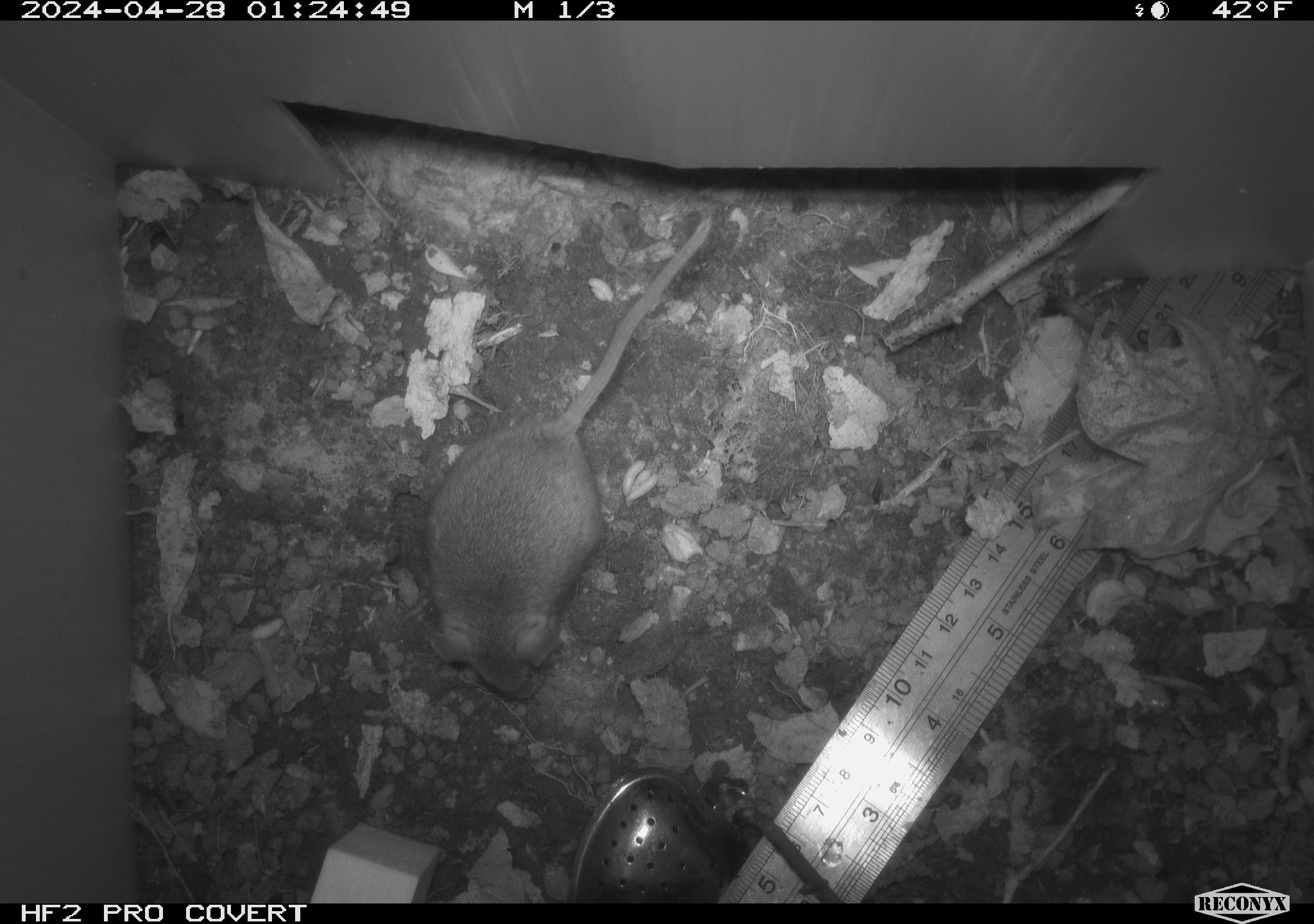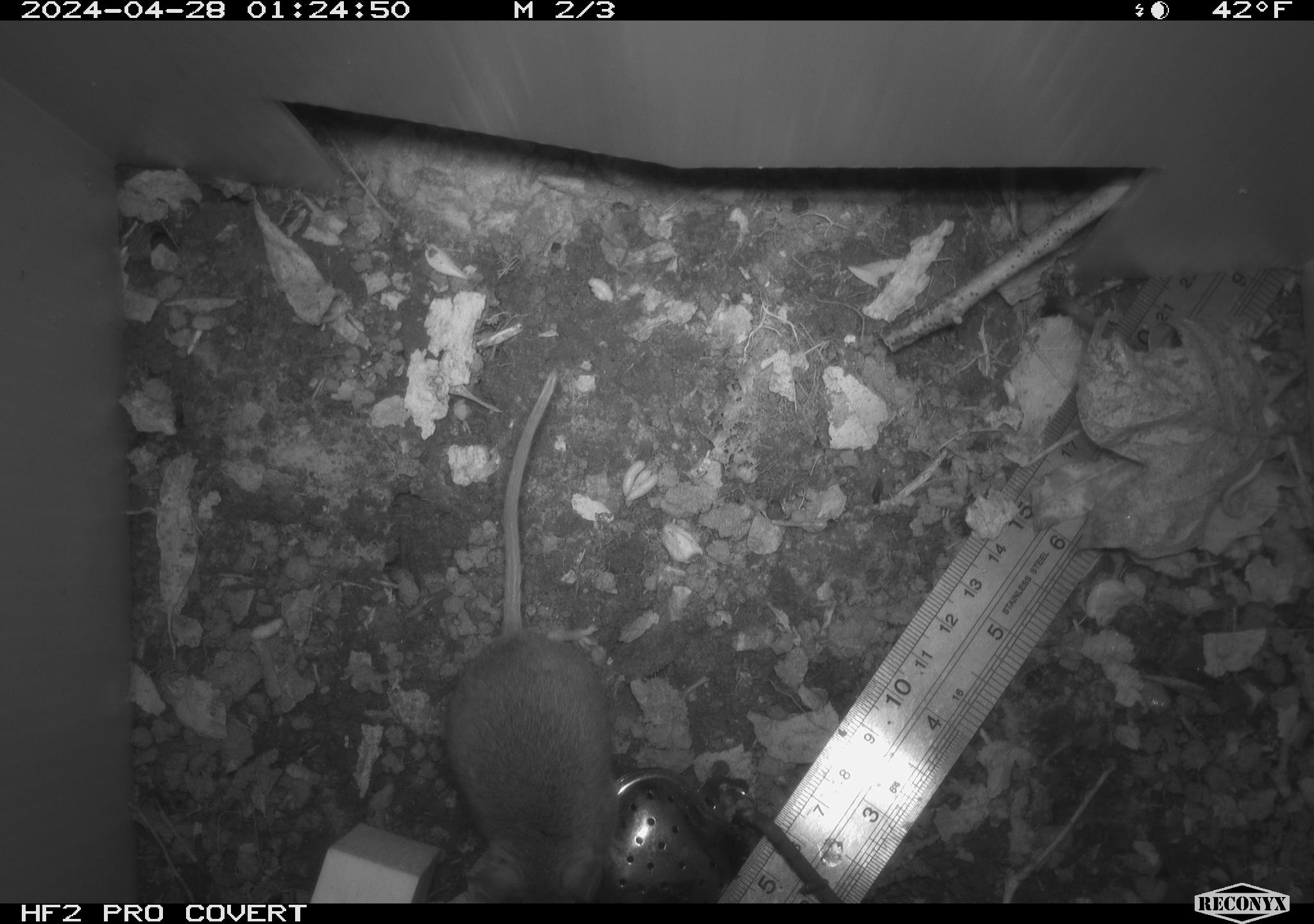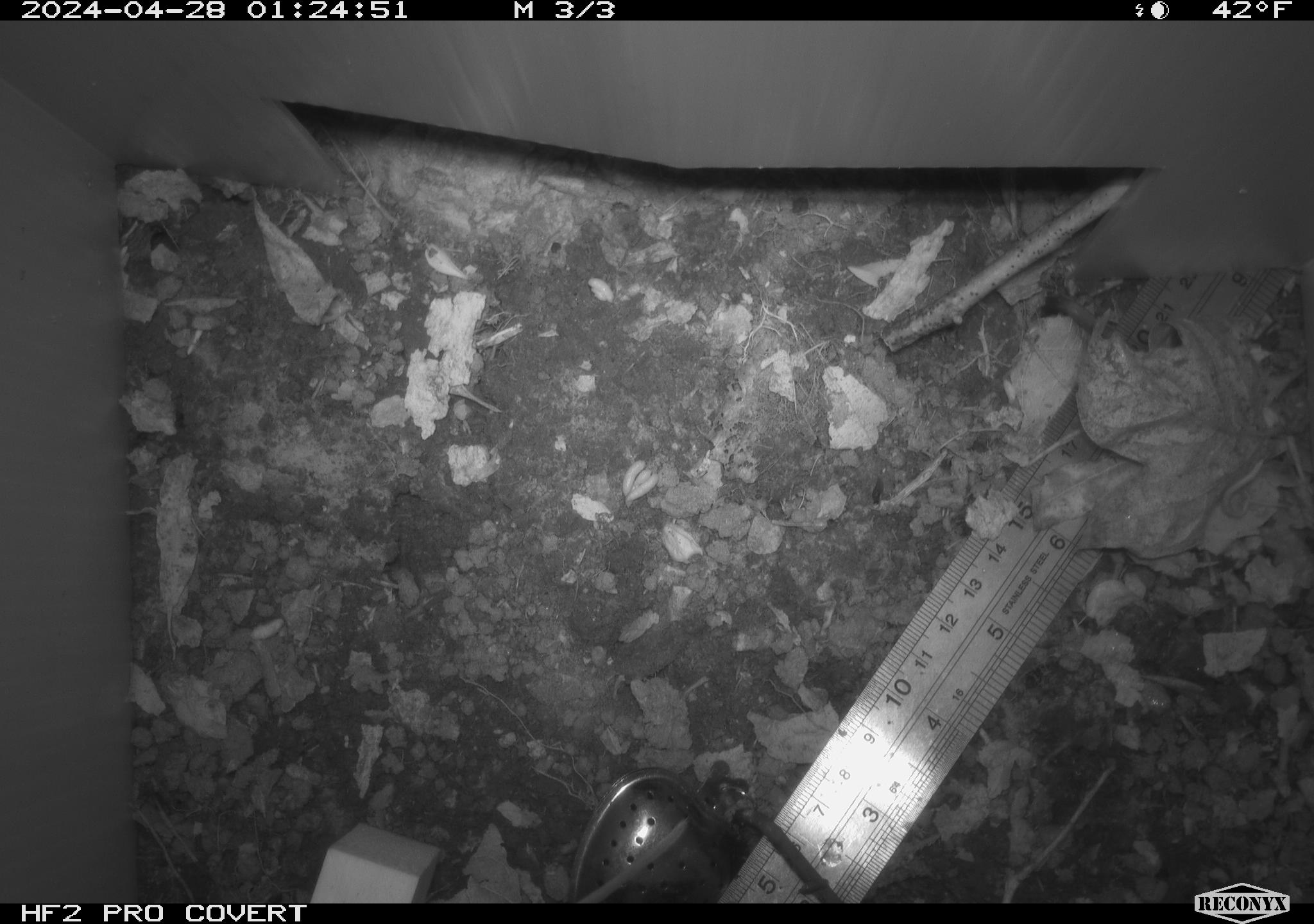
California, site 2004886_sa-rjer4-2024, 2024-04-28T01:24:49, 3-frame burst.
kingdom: Animalia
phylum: Chordata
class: Mammalia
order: Rodentia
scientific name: Rodentia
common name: mouse species